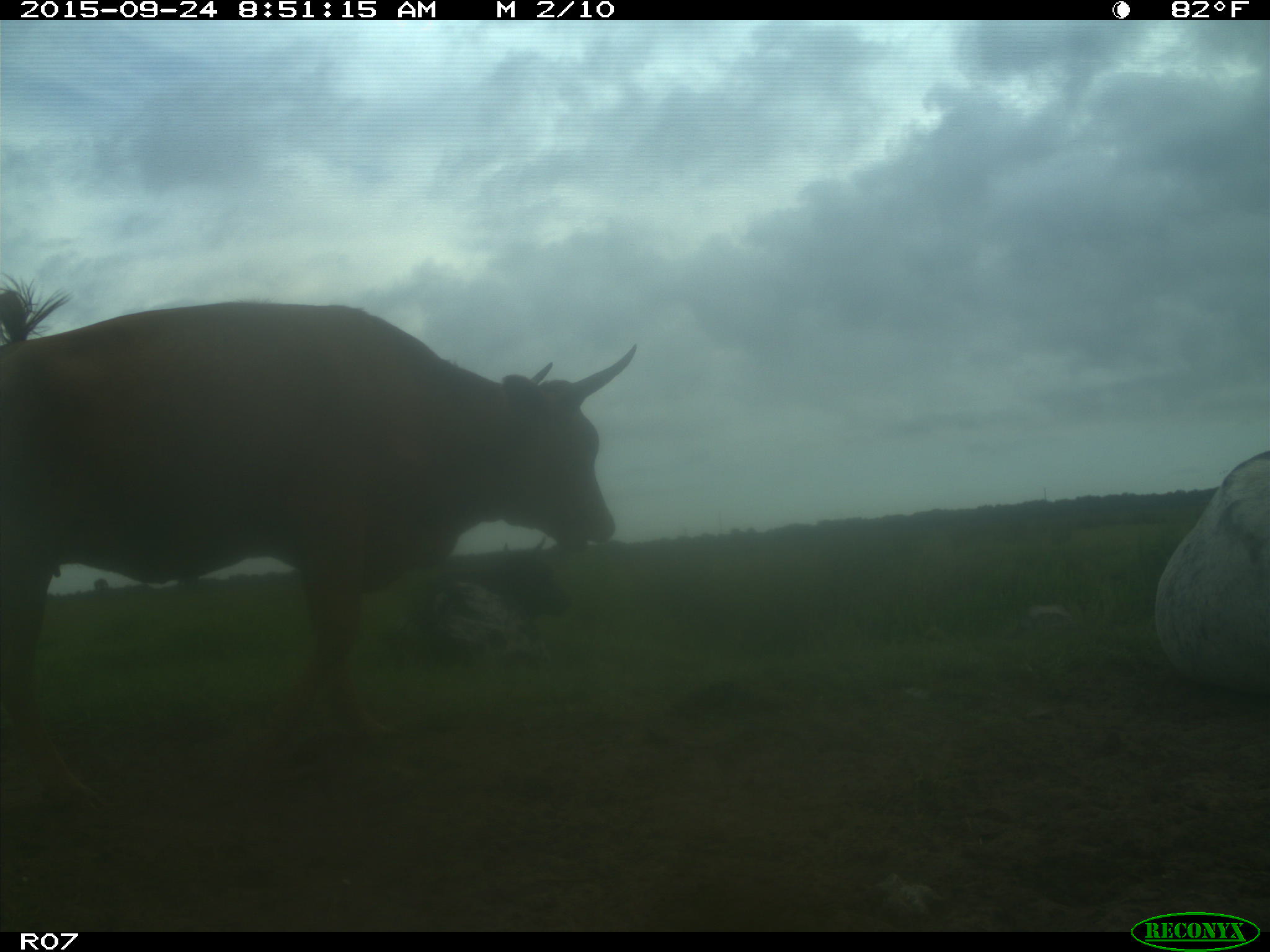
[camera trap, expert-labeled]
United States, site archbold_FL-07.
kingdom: Animalia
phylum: Chordata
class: Mammalia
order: Artiodactyla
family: Bovidae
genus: Bos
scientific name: Bos taurus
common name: domestic cow